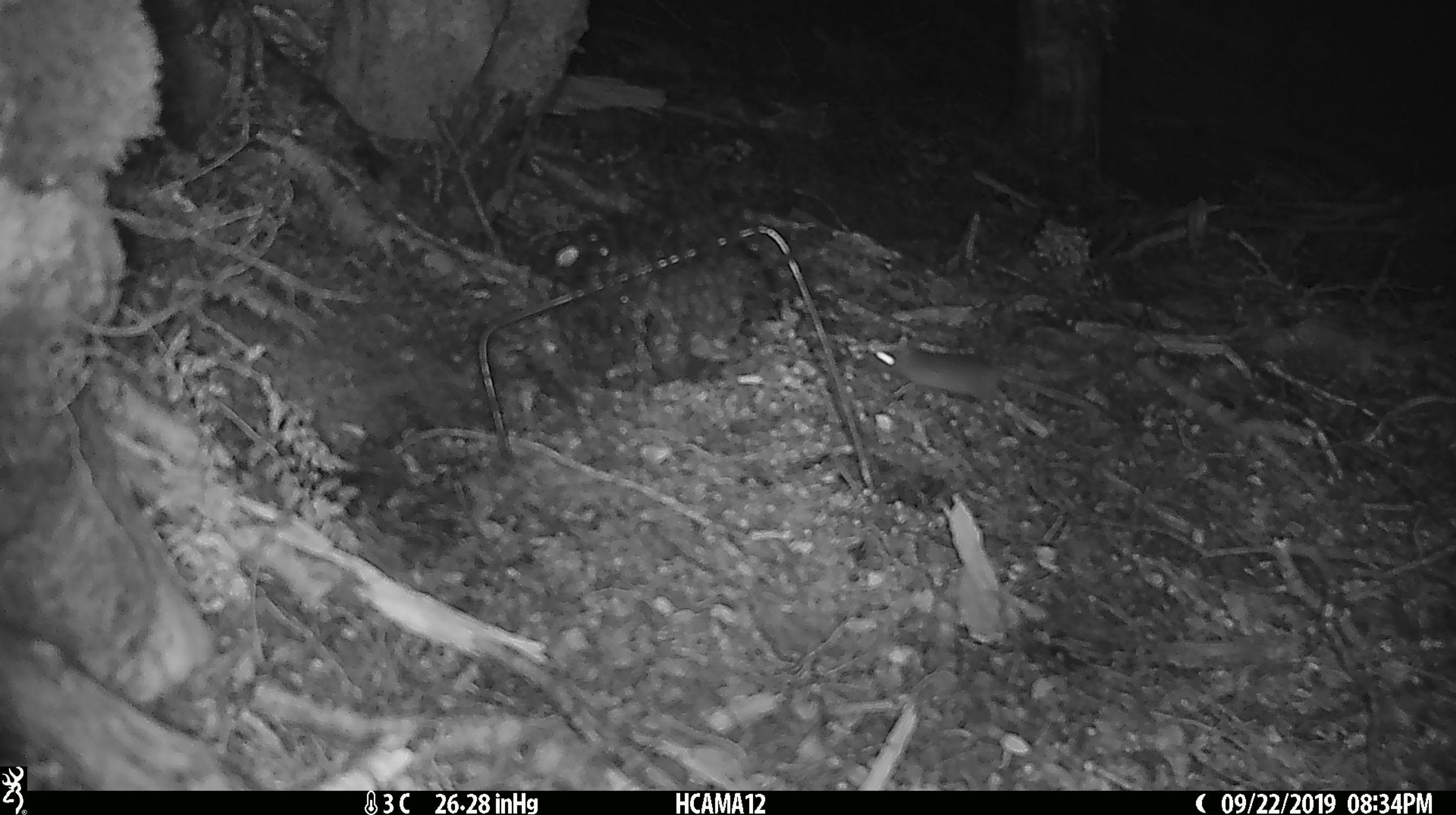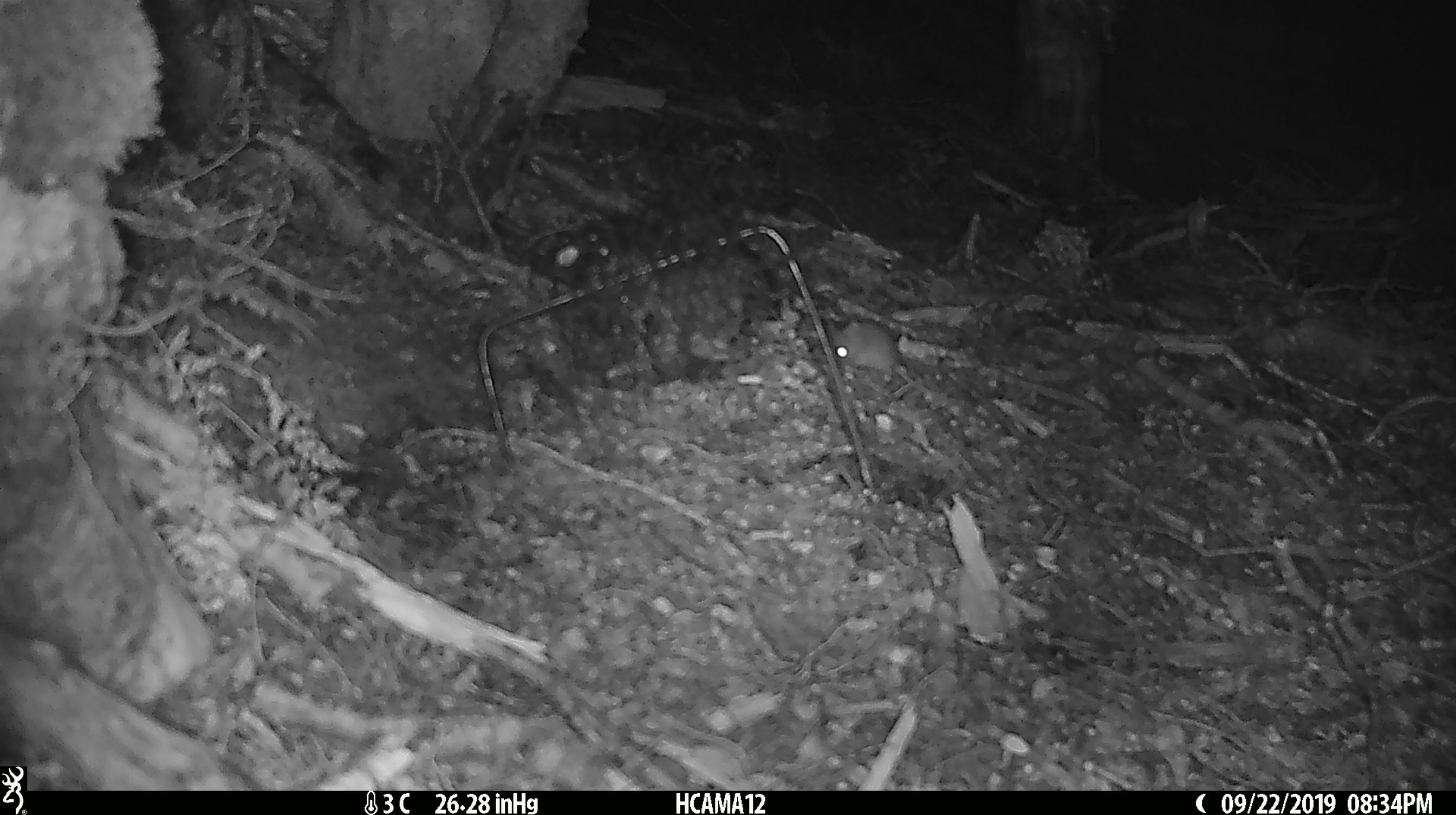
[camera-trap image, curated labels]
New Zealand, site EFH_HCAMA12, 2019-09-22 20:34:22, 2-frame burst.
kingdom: Animalia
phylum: Chordata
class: Mammalia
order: Rodentia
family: Muridae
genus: Mus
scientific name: Mus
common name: mouse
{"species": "mouse (Mus)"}